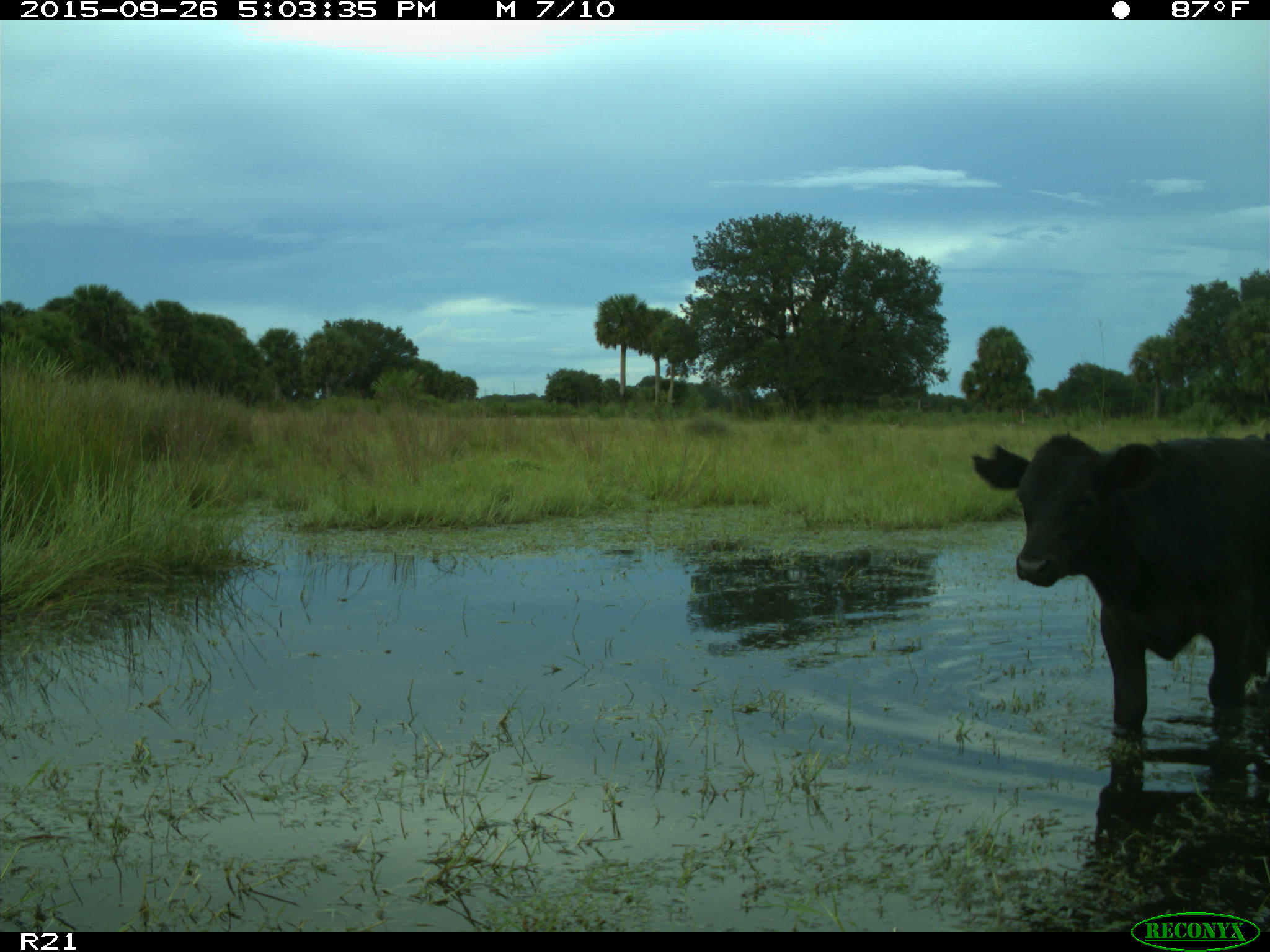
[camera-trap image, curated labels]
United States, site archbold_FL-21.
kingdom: Animalia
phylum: Chordata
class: Mammalia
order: Artiodactyla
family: Bovidae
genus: Bos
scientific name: Bos taurus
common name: domestic cow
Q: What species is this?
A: Bos taurus (domestic cow).